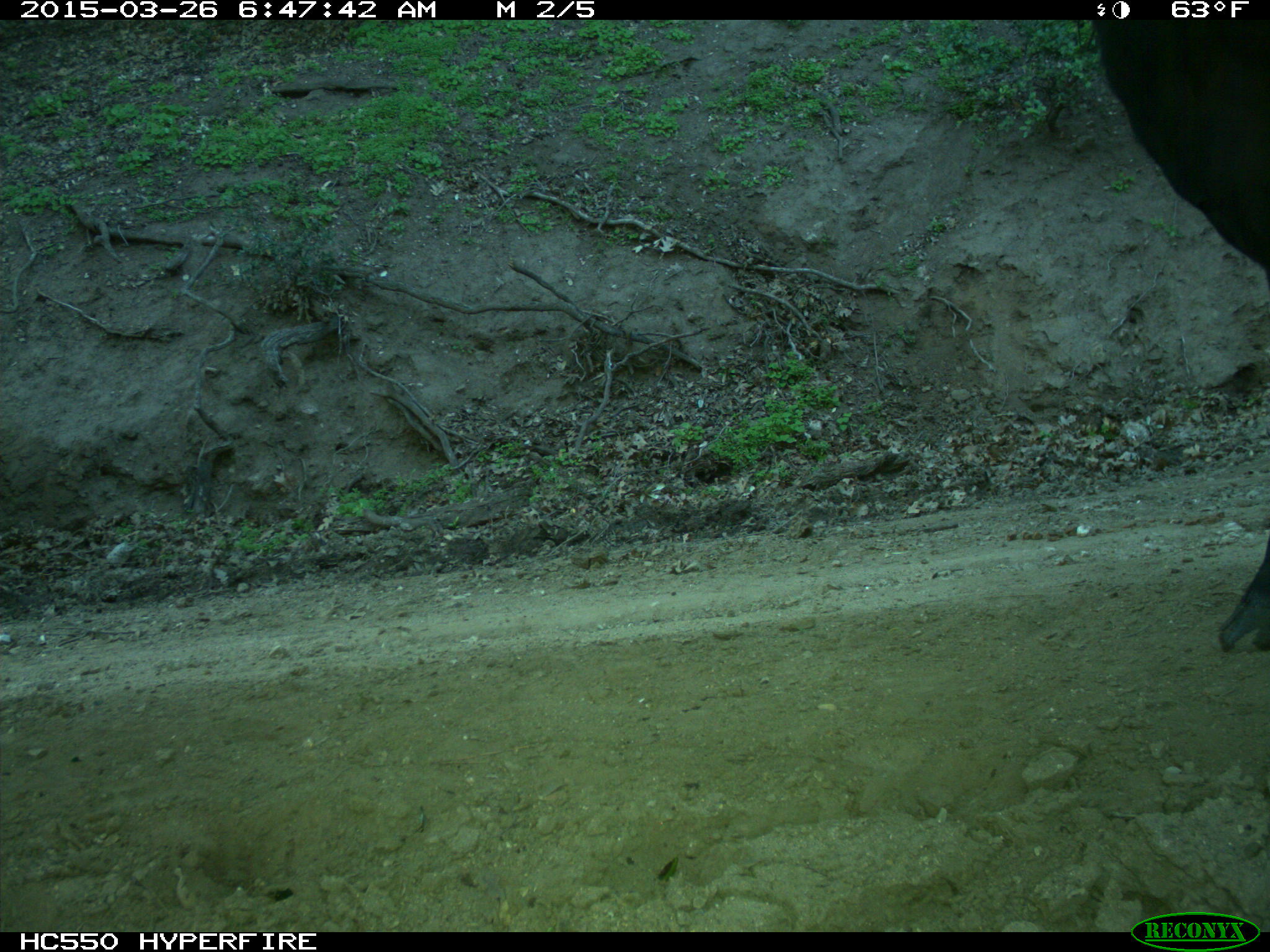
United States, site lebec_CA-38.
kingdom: Animalia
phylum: Chordata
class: Mammalia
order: Artiodactyla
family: Bovidae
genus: Bos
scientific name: Bos taurus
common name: domestic cow